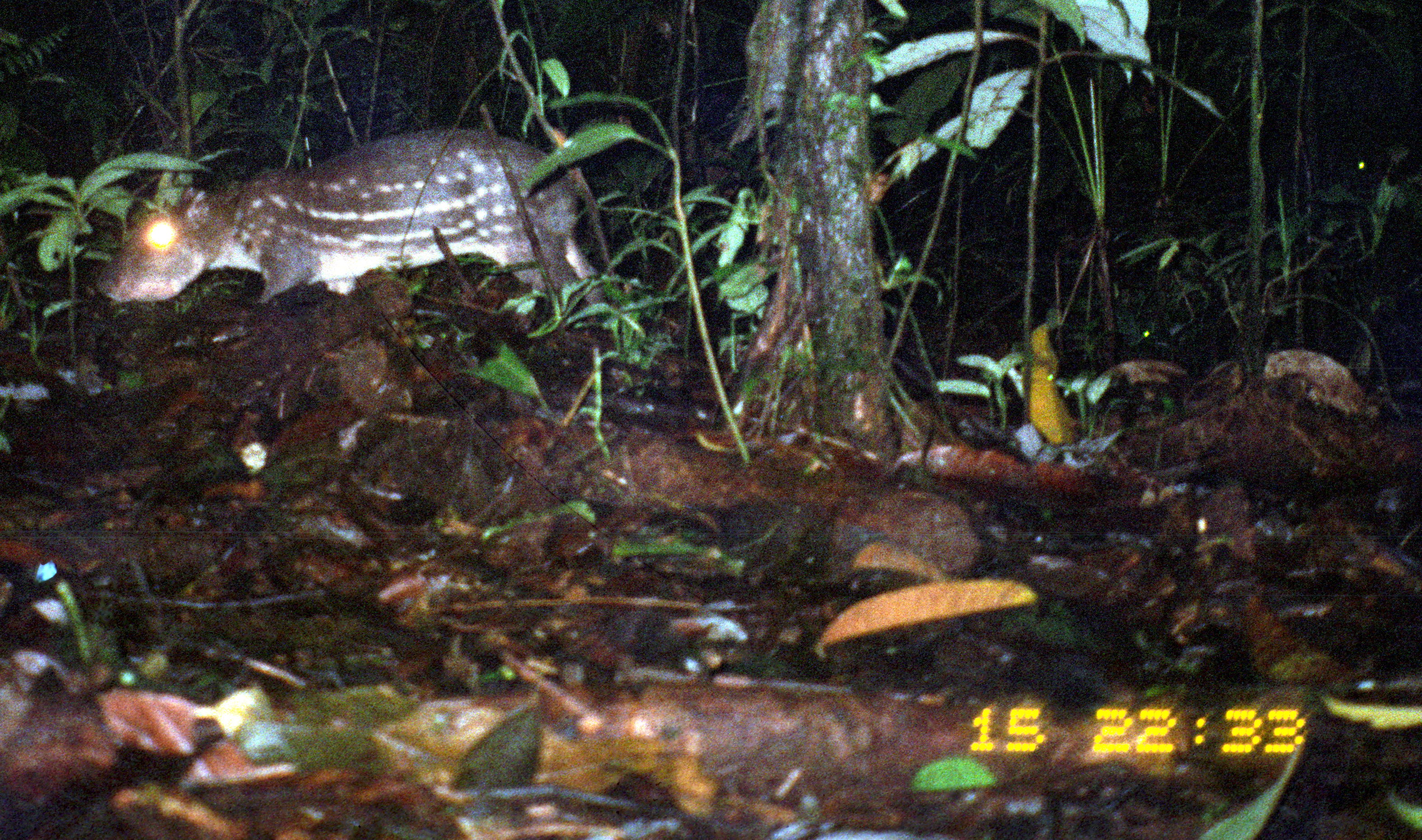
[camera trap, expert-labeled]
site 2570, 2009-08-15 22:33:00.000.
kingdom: Animalia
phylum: Chordata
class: Mammalia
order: Rodentia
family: Cuniculidae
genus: Cuniculus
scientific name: Cuniculus paca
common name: spotted paca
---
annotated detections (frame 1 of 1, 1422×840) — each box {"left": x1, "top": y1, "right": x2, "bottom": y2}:
cuniculus paca: {"left": 89, "top": 123, "right": 613, "bottom": 327}